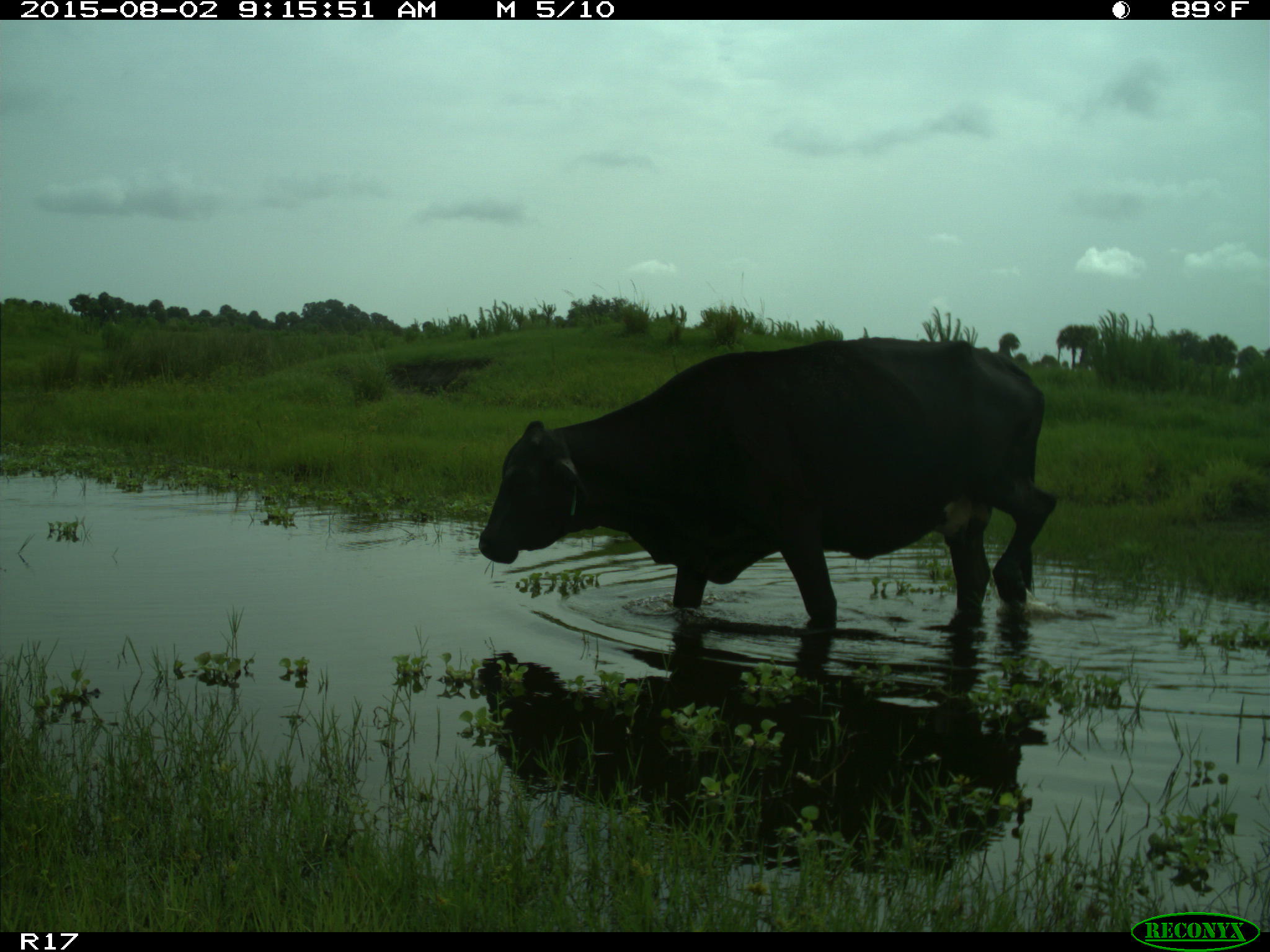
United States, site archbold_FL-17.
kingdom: Animalia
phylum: Chordata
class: Mammalia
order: Artiodactyla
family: Bovidae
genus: Bos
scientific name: Bos taurus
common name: domestic cow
Bos taurus (domestic cow).